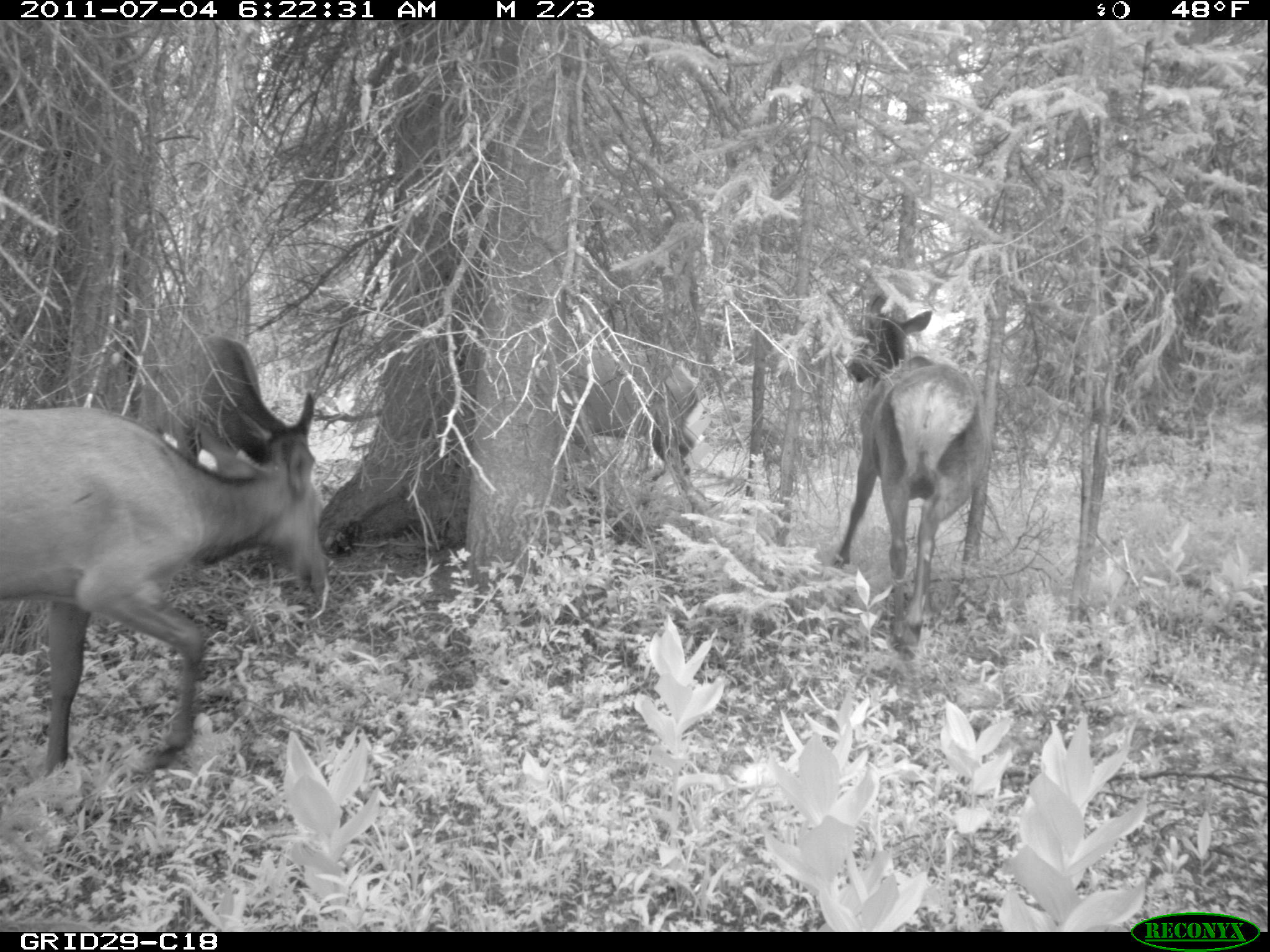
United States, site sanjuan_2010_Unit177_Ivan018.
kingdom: Animalia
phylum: Chordata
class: Mammalia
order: Artiodactyla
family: Cervidae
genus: Cervus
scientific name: Cervus elaphus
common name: red deer